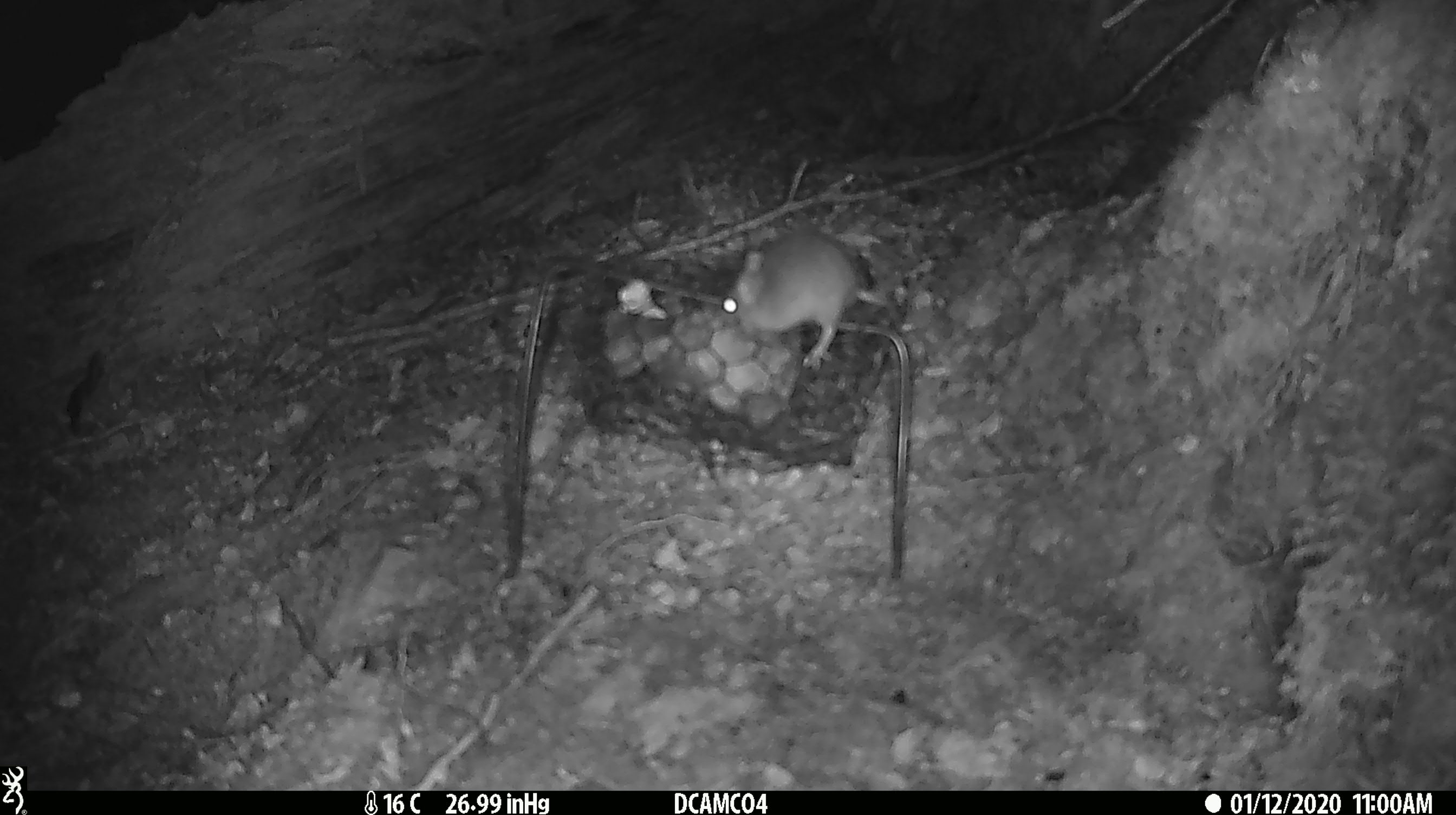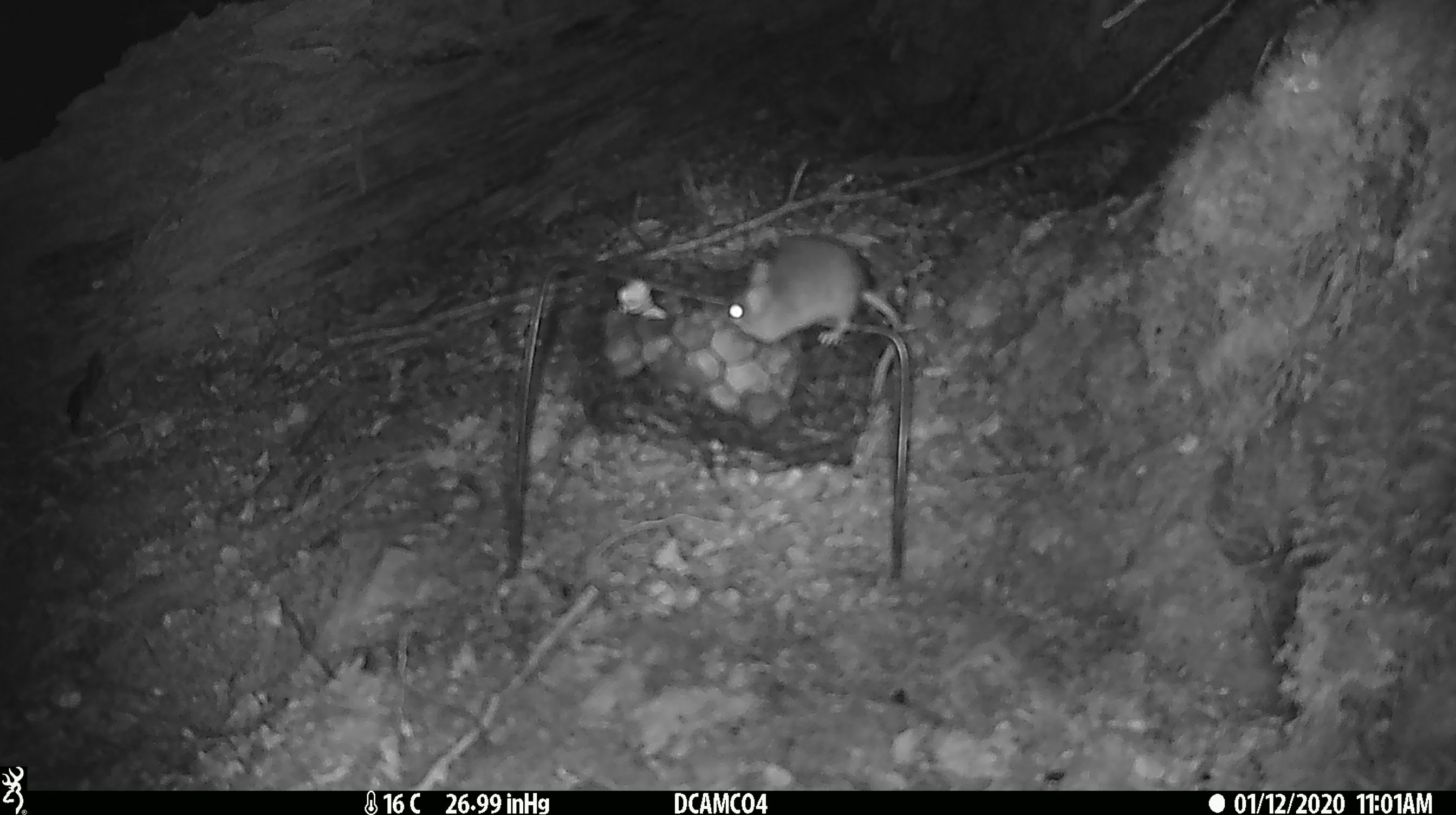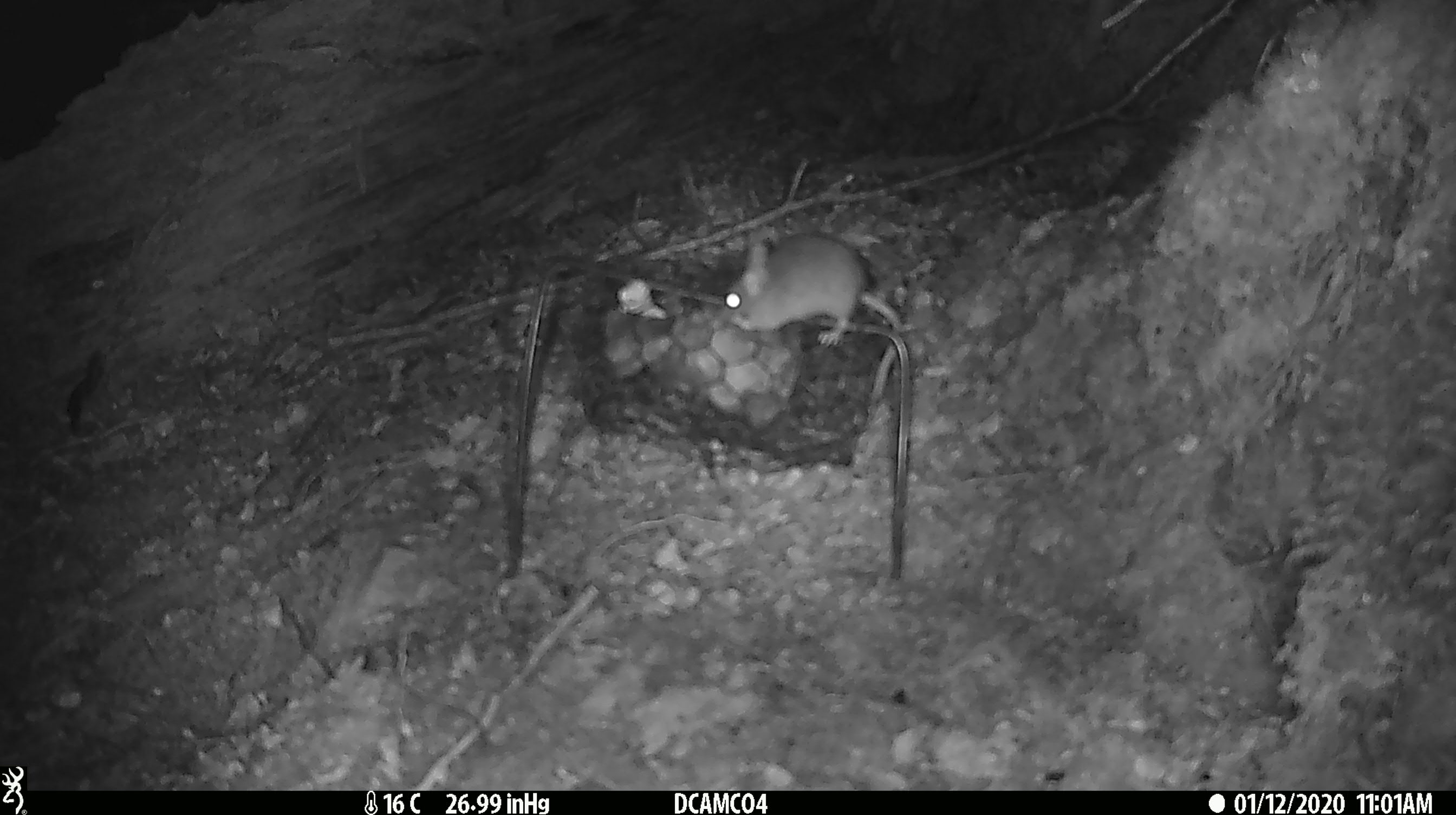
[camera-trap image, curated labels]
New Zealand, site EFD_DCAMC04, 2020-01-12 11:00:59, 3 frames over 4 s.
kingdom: Animalia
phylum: Chordata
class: Mammalia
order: Rodentia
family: Muridae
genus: Mus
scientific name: Mus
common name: mouse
Mouse (Mus).